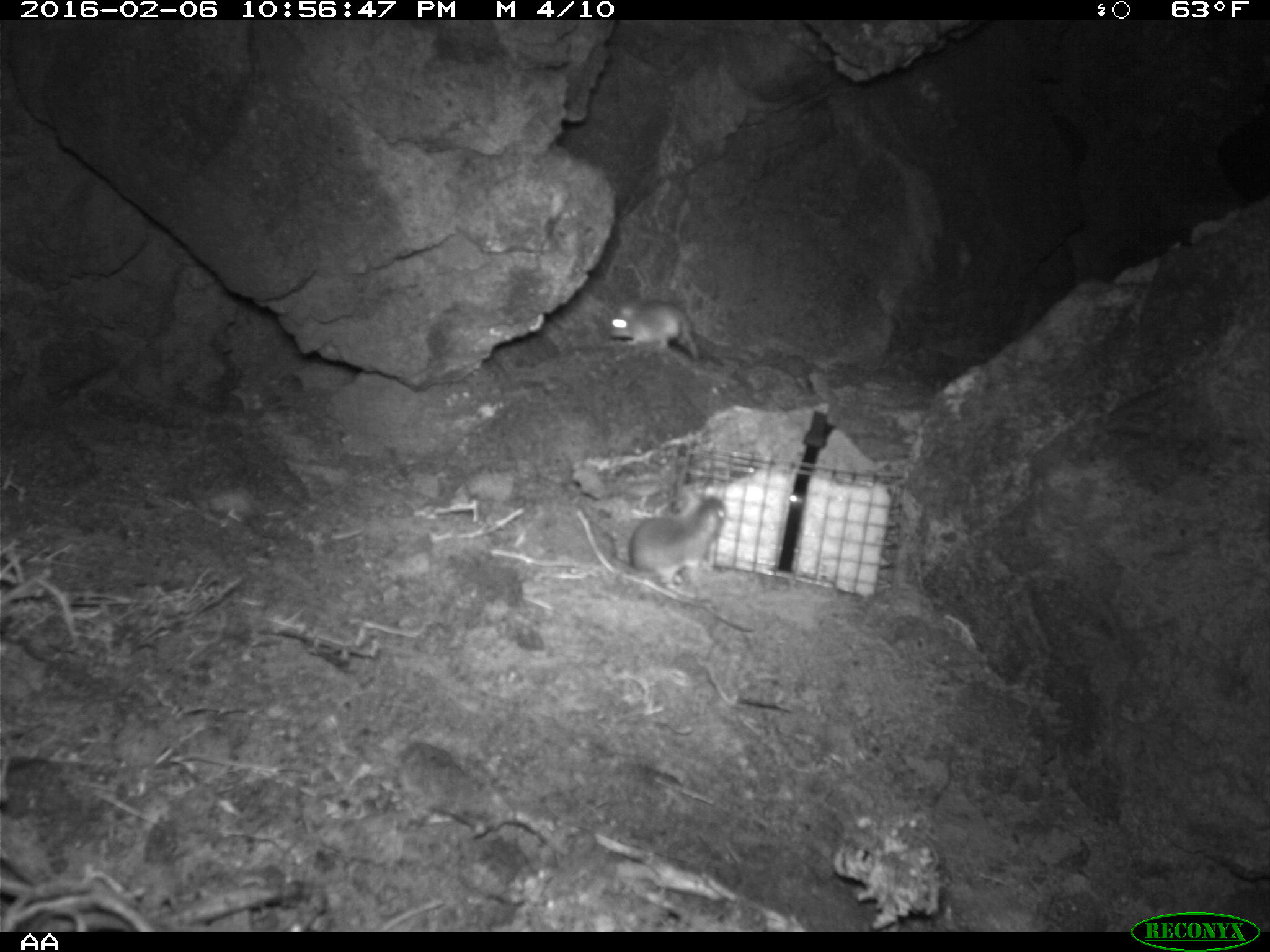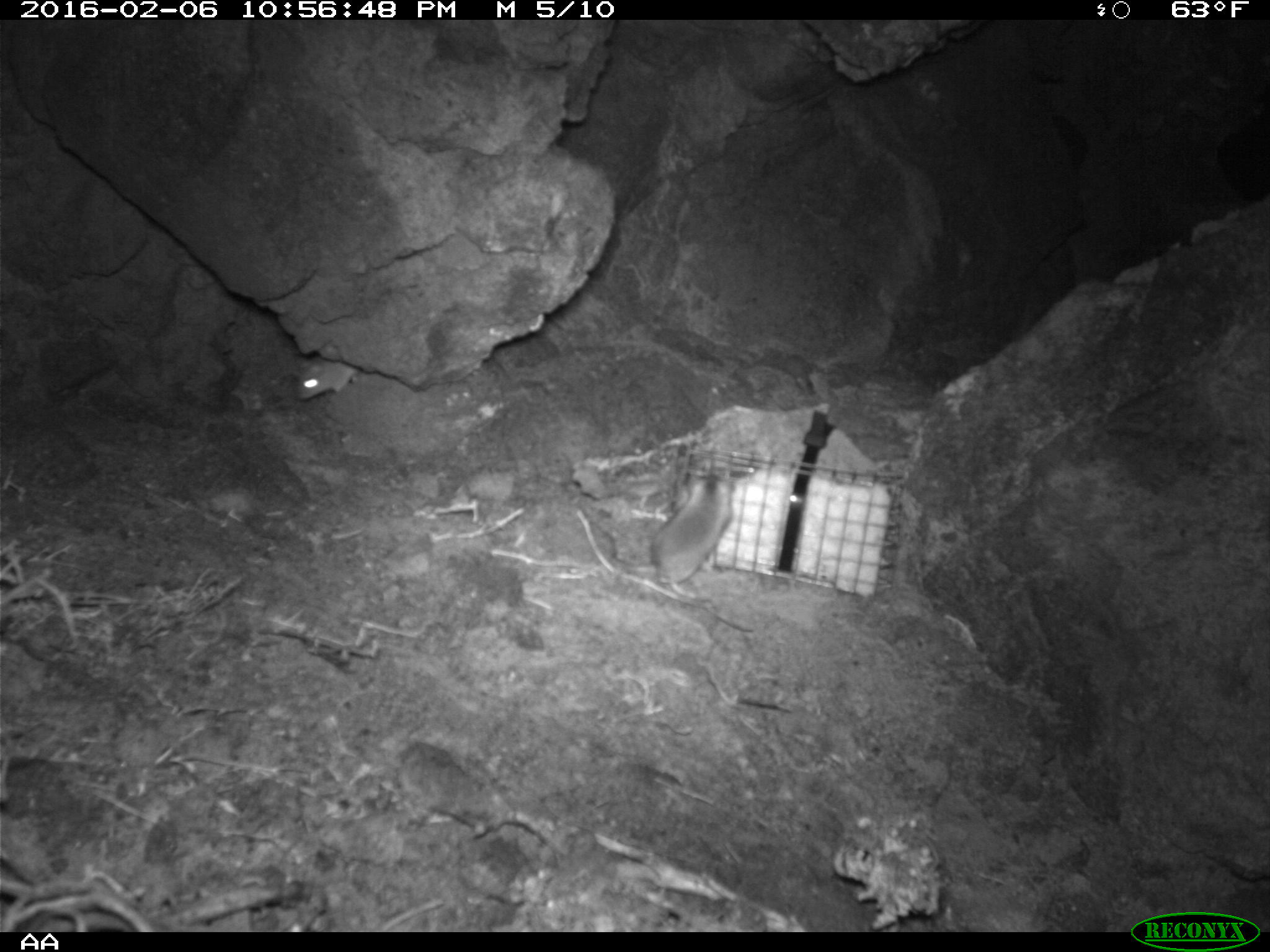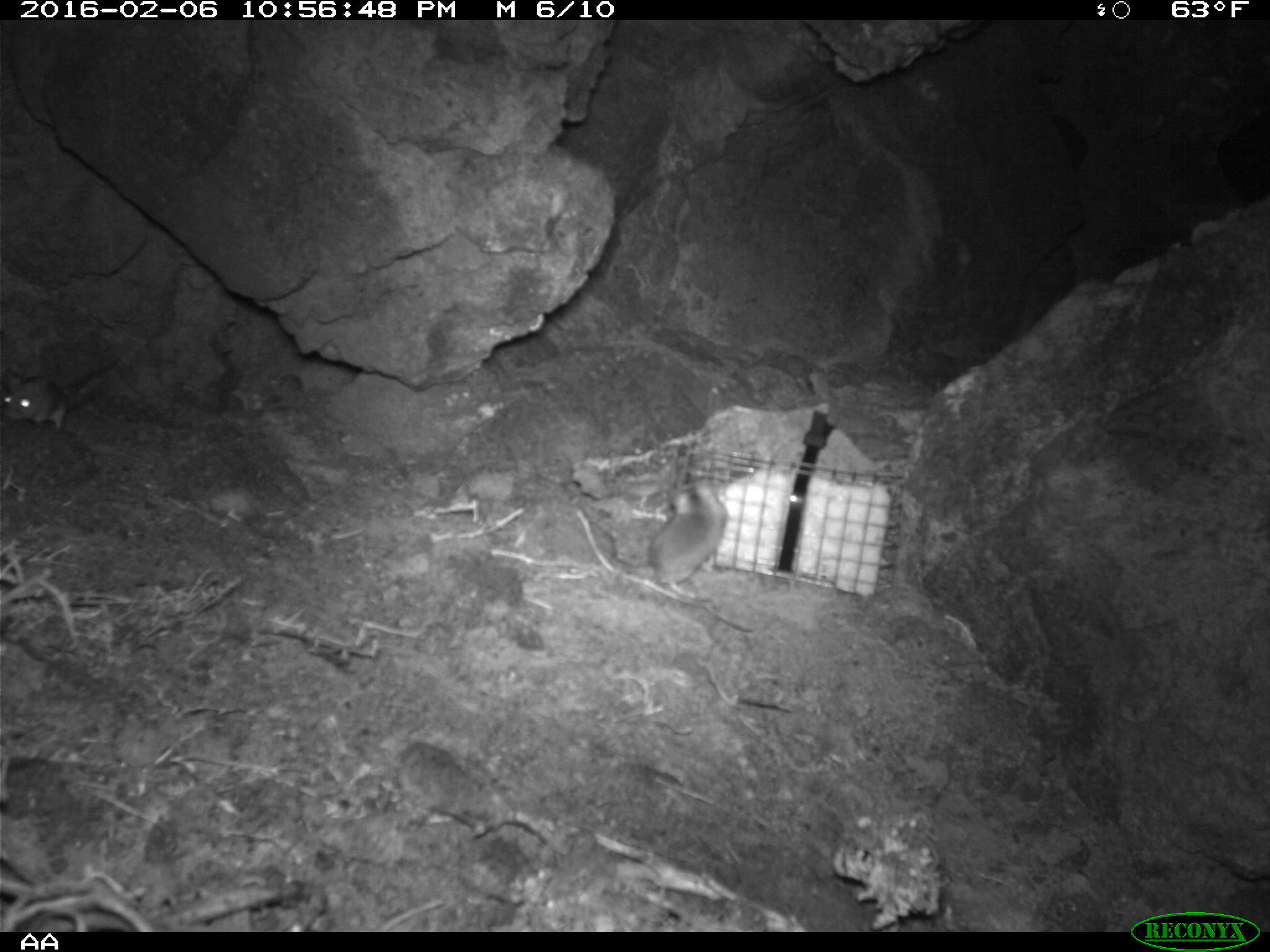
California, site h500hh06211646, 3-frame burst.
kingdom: Animalia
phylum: Chordata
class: Mammalia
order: Rodentia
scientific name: Rodentia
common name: rodent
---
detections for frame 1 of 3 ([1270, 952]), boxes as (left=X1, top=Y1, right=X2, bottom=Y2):
rodent: (left=603, top=491, right=725, bottom=597); (left=610, top=298, right=698, bottom=360)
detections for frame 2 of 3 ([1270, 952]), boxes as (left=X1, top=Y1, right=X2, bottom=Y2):
rodent: (left=652, top=456, right=733, bottom=602); (left=290, top=357, right=360, bottom=402)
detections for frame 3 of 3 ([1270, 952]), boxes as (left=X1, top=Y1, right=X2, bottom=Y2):
rodent: (left=585, top=480, right=729, bottom=599); (left=0, top=358, right=117, bottom=428)